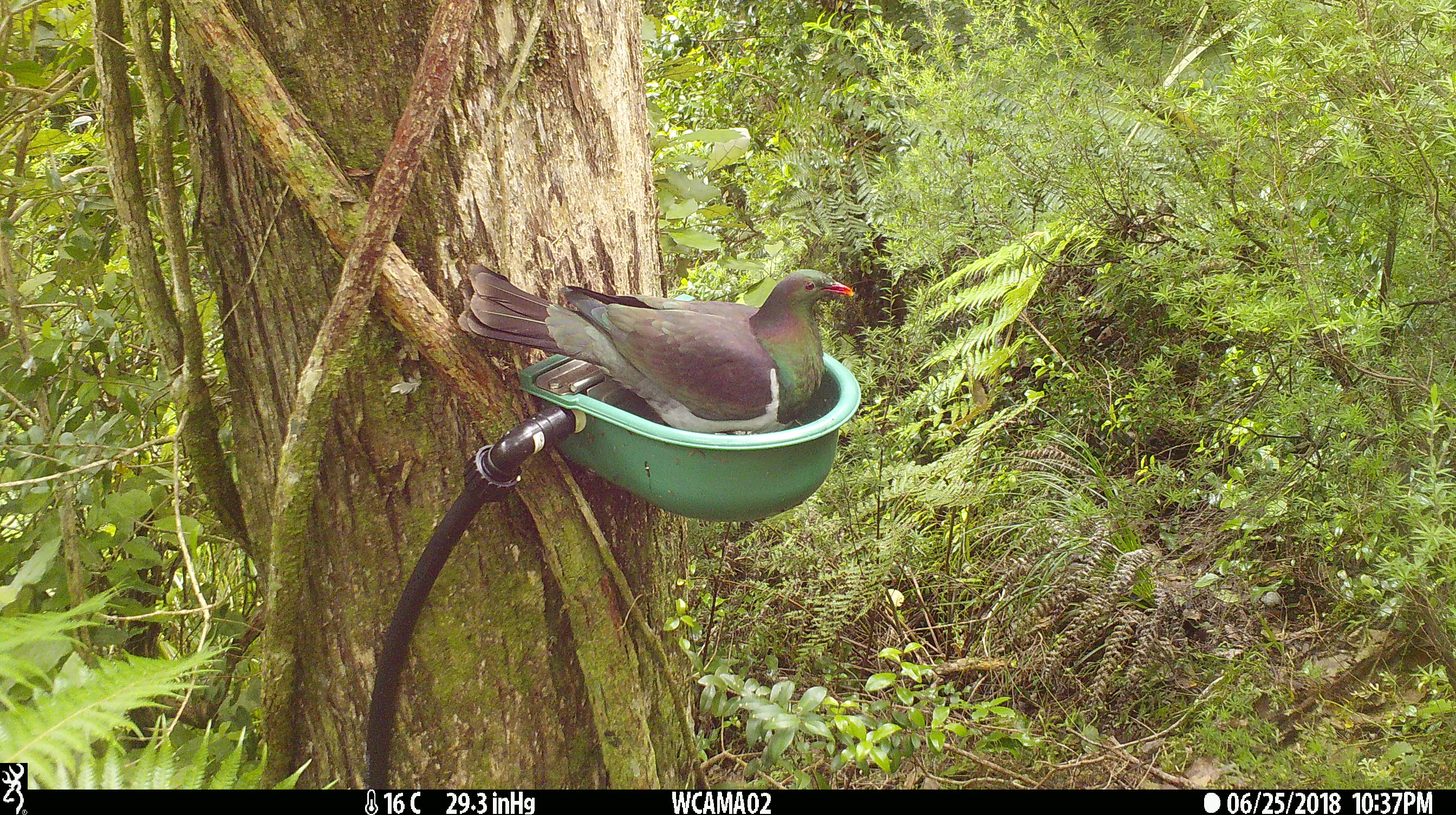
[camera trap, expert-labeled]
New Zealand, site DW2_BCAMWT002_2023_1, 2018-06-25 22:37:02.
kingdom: Animalia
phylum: Chordata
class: Aves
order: Columbiformes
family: Columbidae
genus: Hemiphaga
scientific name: Hemiphaga novaeseelandiae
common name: new zealand pigeon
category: kereru